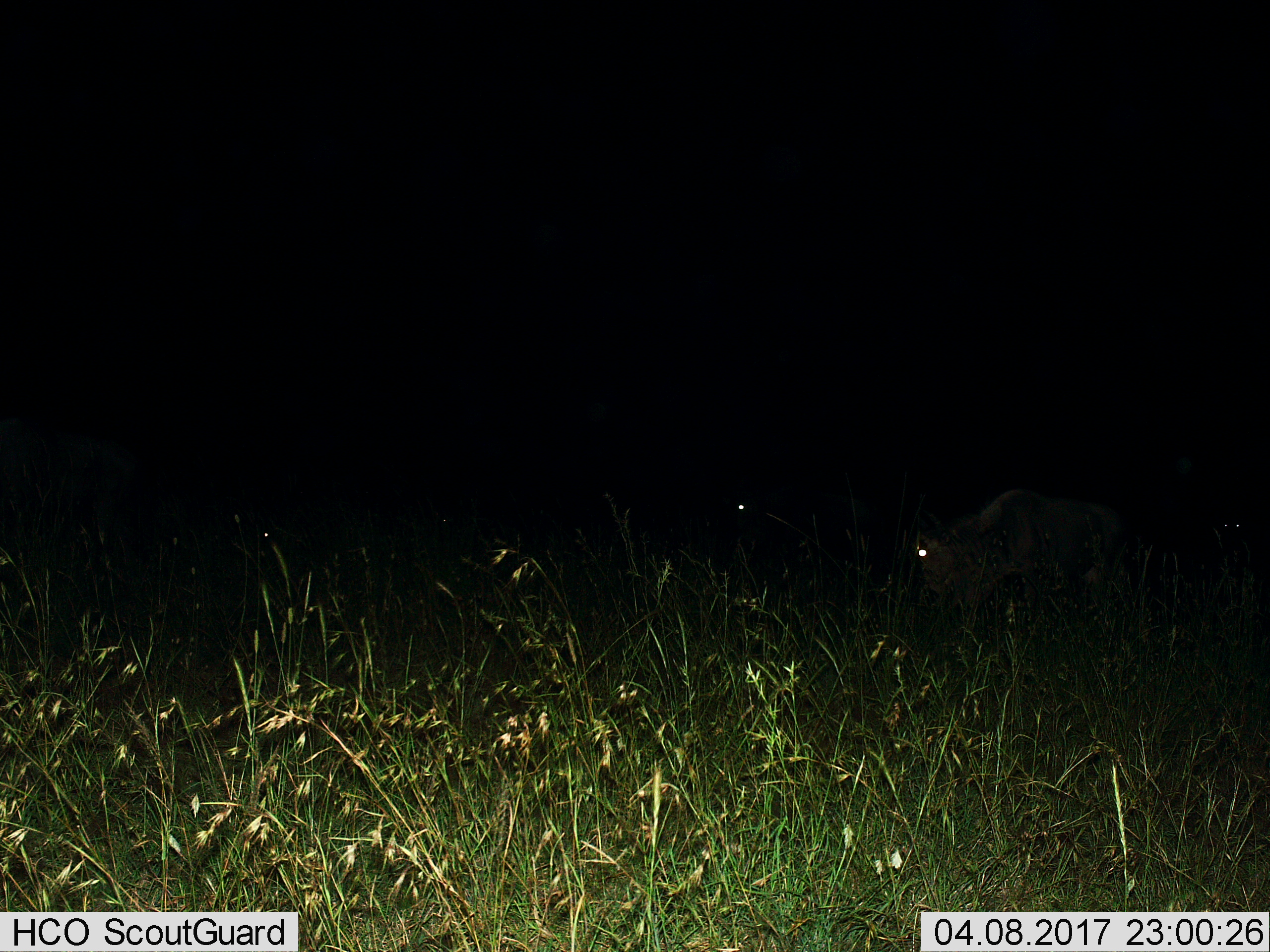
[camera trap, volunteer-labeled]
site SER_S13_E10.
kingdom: Animalia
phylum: Chordata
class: Mammalia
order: Artiodactyla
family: Bovidae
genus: Connochaetes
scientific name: Connochaetes taurinus taurinus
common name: blue wildebeest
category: wildebeestblue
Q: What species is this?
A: Wildebeestblue (blue wildebeest) (Connochaetes taurinus taurinus).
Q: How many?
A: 4.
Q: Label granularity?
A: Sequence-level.